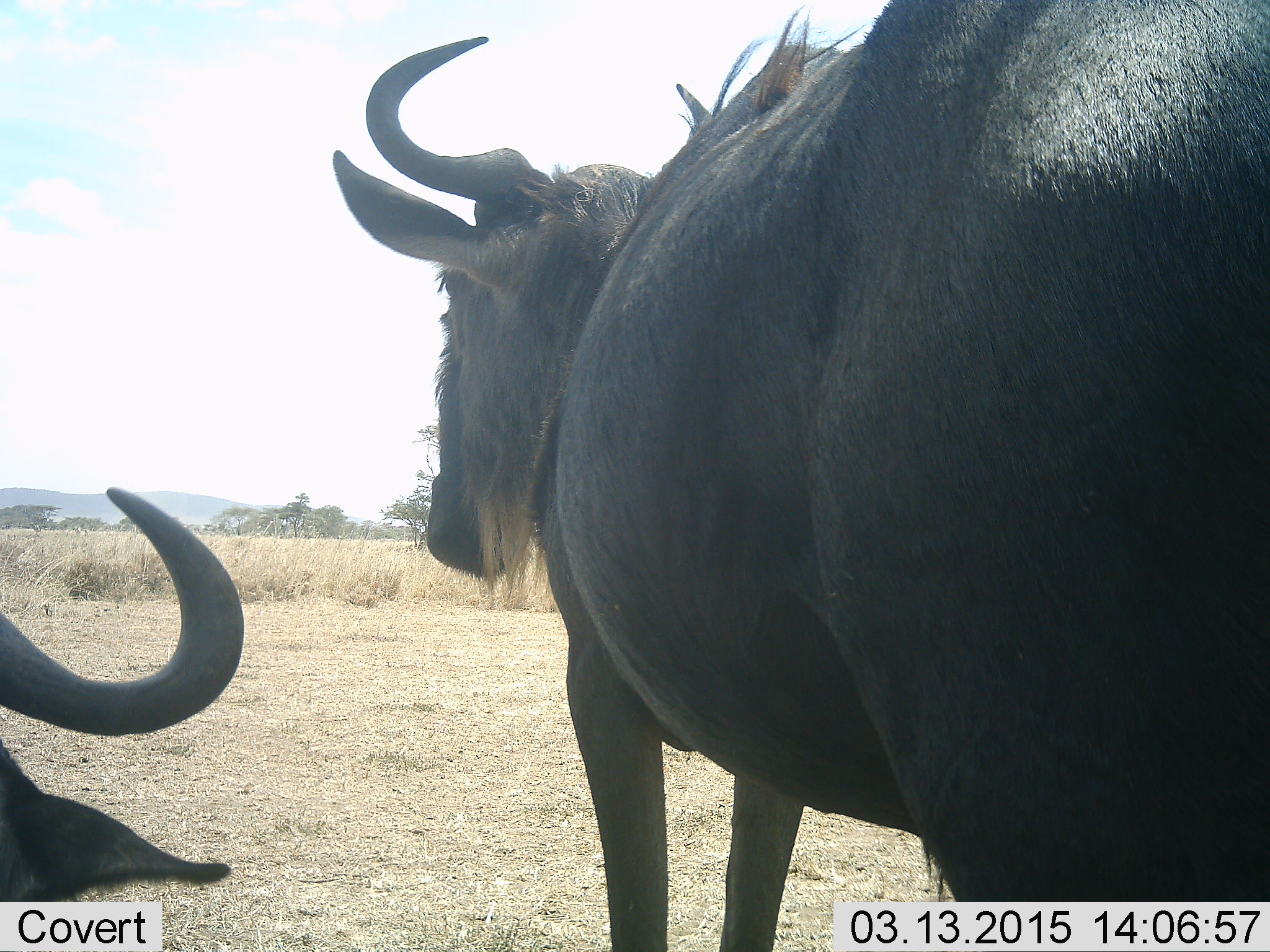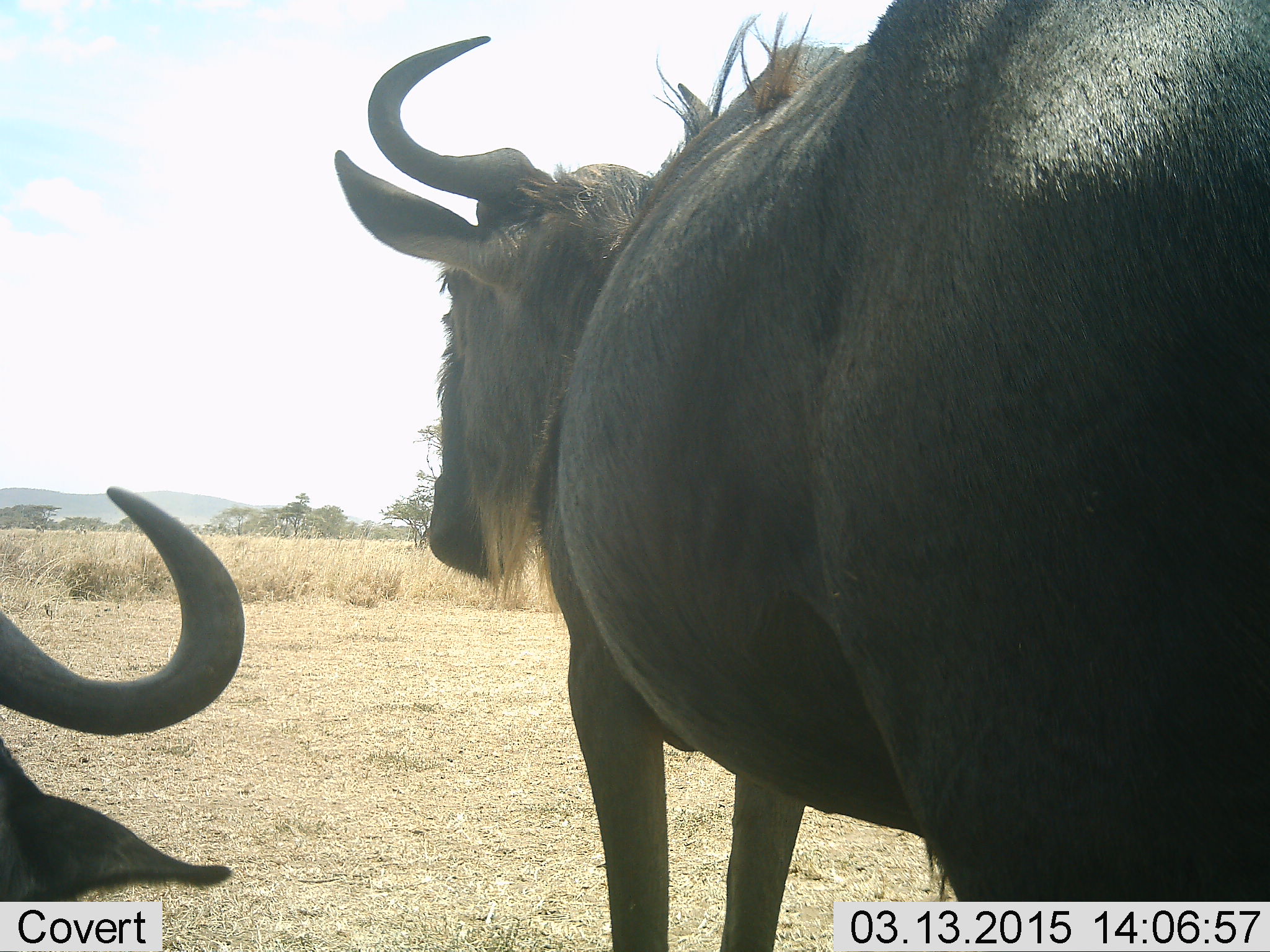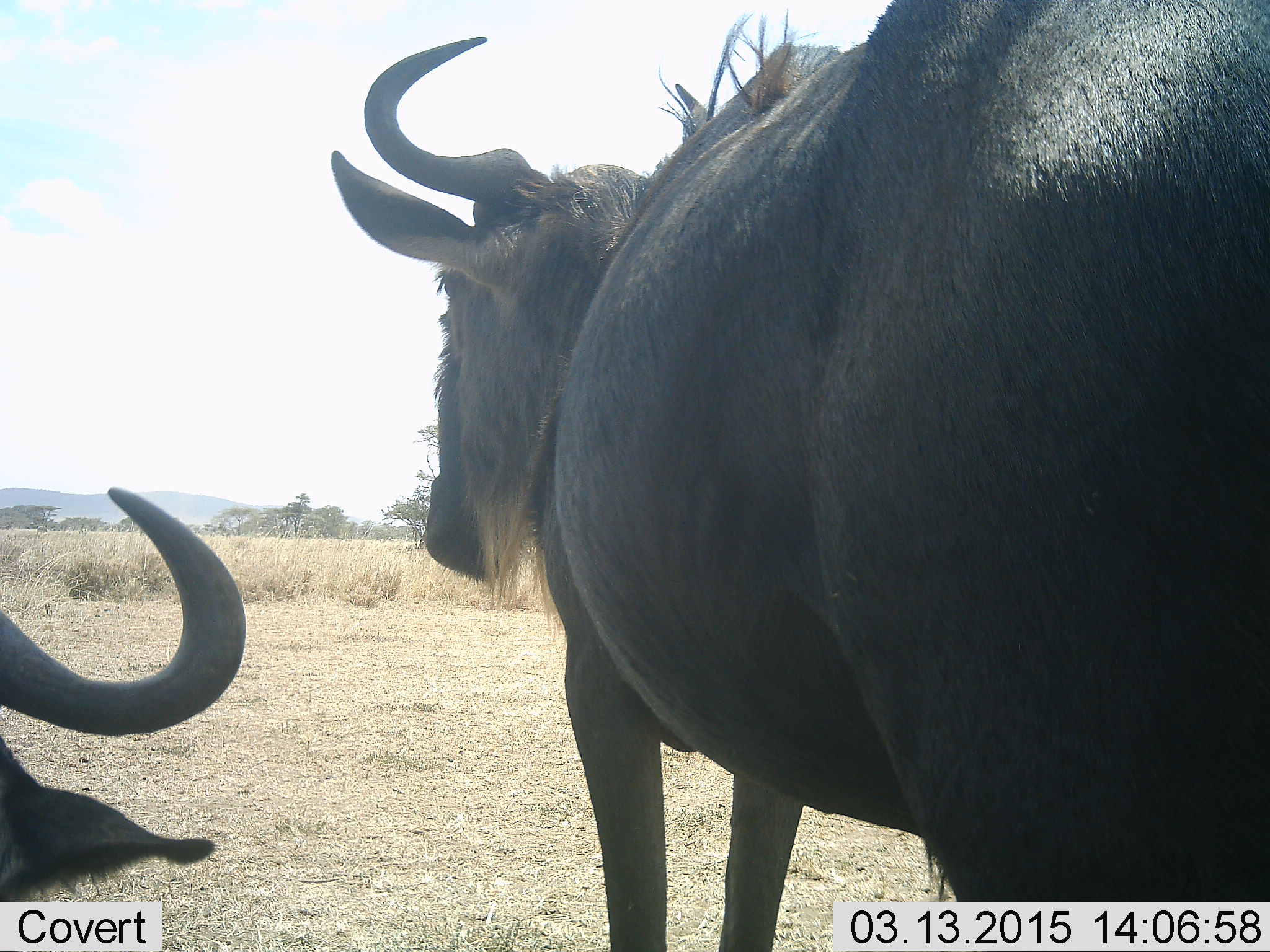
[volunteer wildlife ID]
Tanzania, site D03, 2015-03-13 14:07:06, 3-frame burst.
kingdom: Animalia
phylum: Chordata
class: Mammalia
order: Artiodactyla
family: Bovidae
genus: Connochaetes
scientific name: Connochaetes taurinus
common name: blue wildebeest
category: wildebeest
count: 2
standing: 100%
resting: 100%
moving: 10%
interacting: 0%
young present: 0%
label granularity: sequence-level